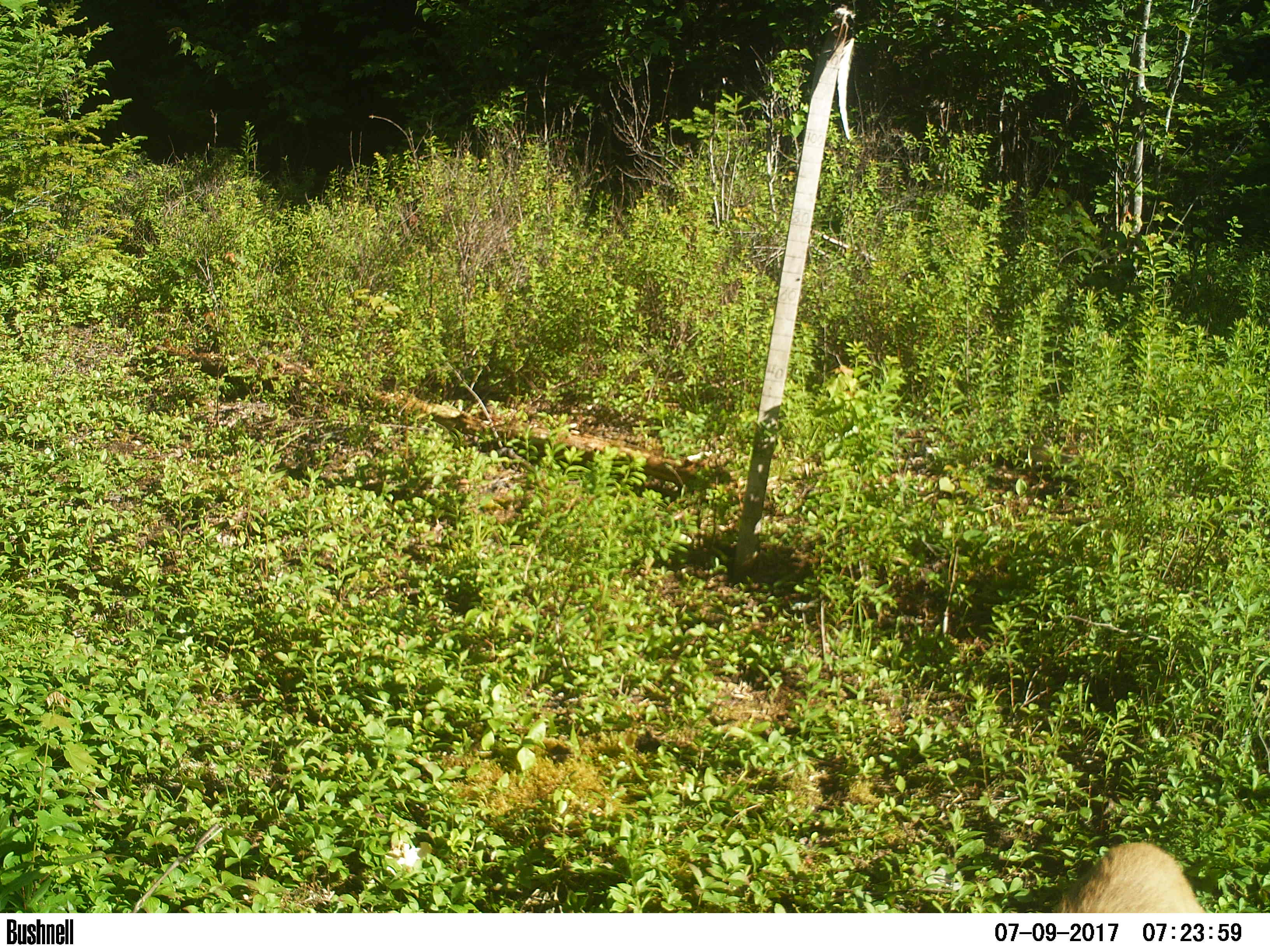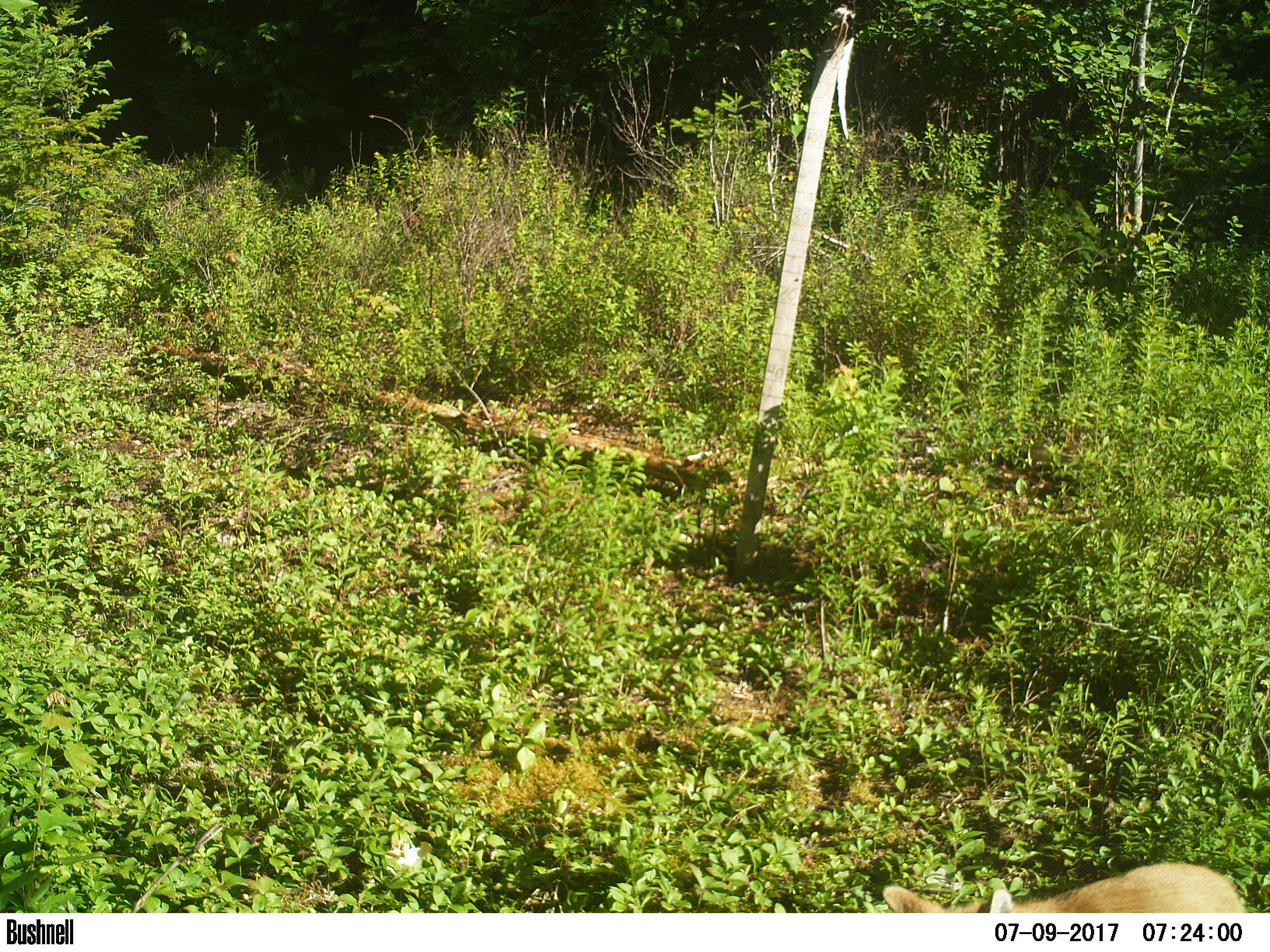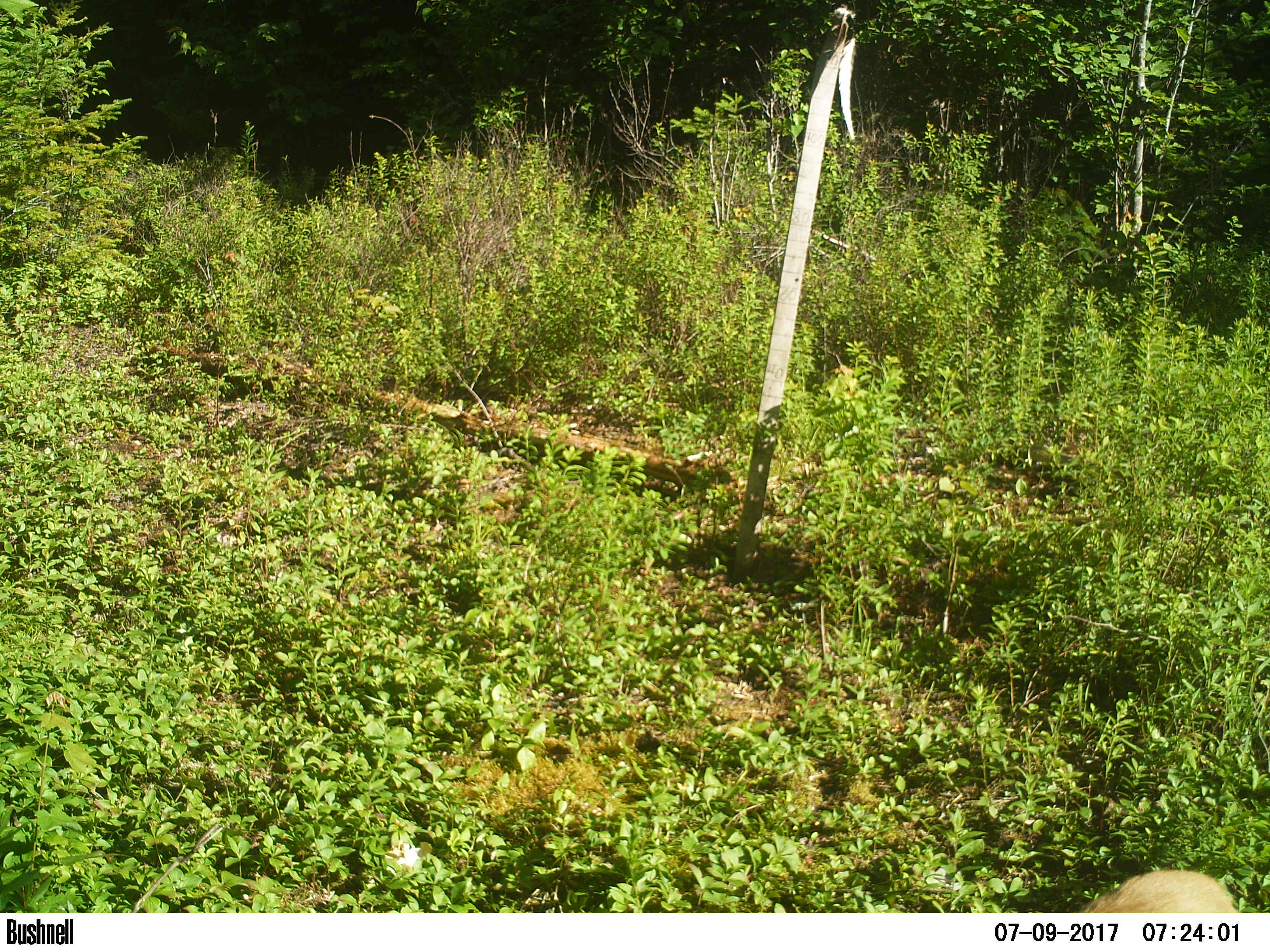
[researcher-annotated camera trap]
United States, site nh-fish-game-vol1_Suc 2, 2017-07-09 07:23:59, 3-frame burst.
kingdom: Animalia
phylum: Chordata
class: Mammalia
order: Carnivora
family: Canidae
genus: Canis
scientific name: Canis latrans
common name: coyote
Coyote (Canis latrans).